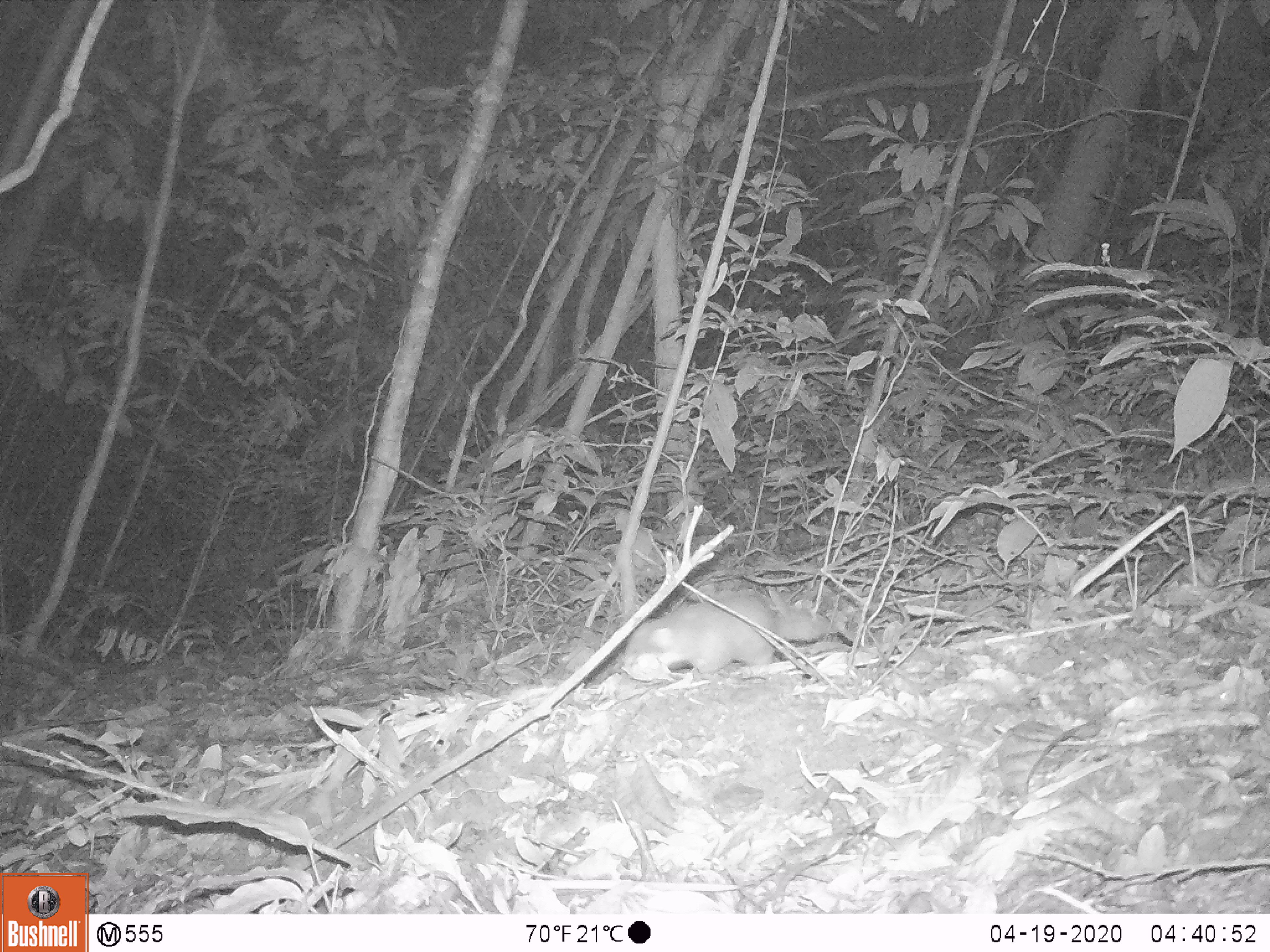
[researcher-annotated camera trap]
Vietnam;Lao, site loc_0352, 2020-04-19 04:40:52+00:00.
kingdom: Animalia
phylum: Chordata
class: Mammalia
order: Carnivora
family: Mustelidae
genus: Melogale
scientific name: Melogale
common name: ferret badger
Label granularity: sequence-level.